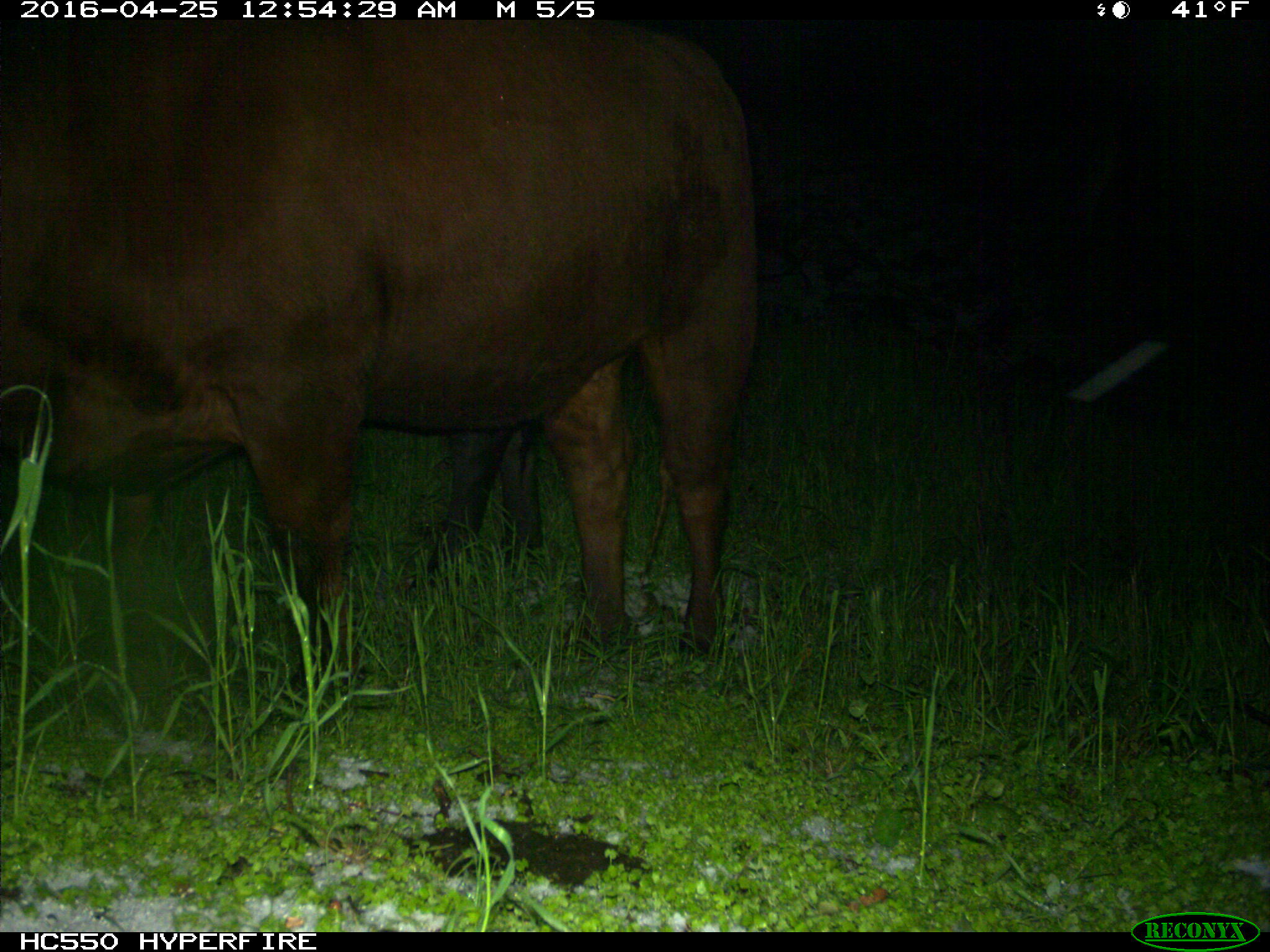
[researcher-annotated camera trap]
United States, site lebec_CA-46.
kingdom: Animalia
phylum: Chordata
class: Mammalia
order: Artiodactyla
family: Bovidae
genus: Bos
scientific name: Bos taurus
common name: domestic cow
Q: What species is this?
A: Bos taurus (domestic cow).